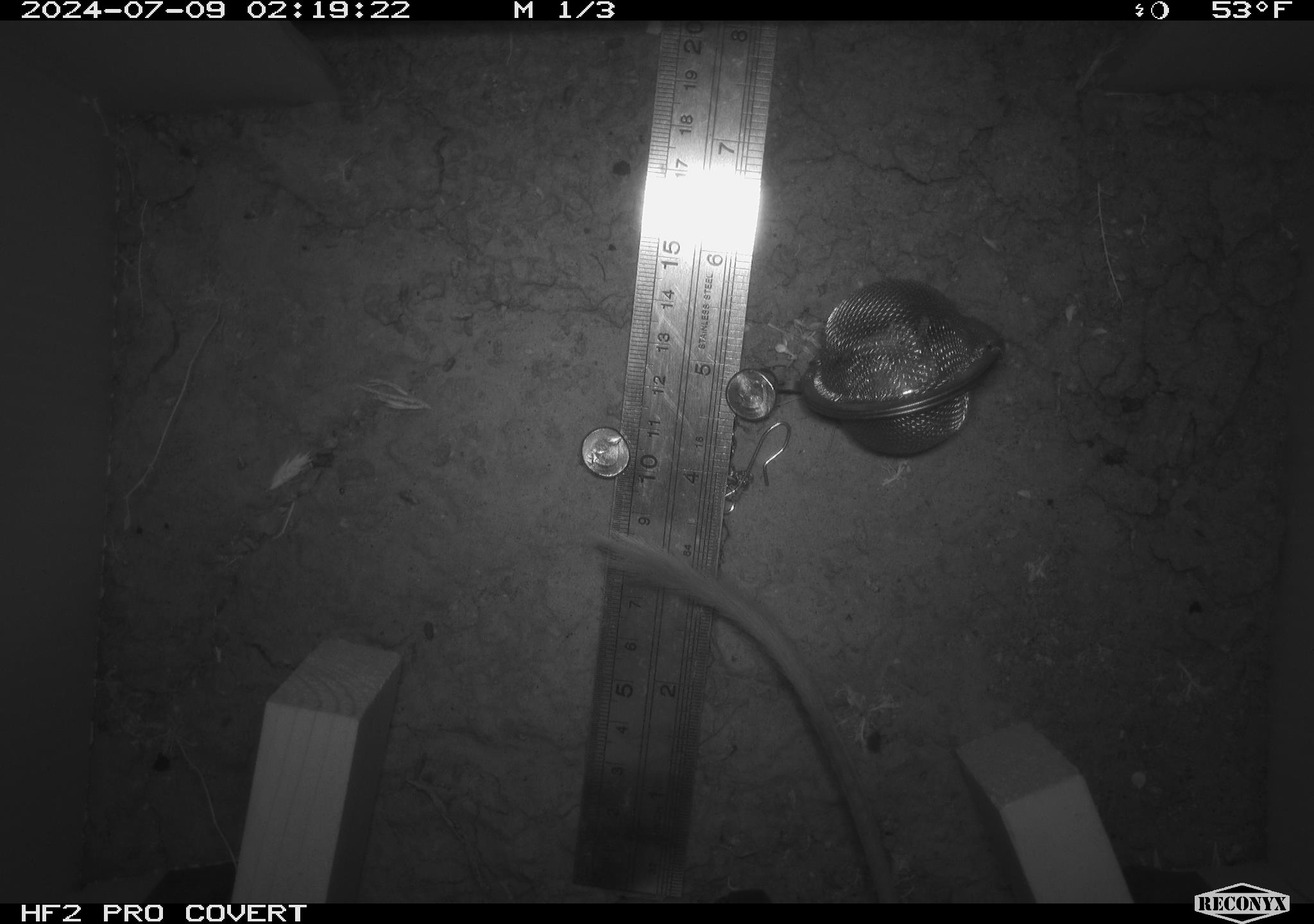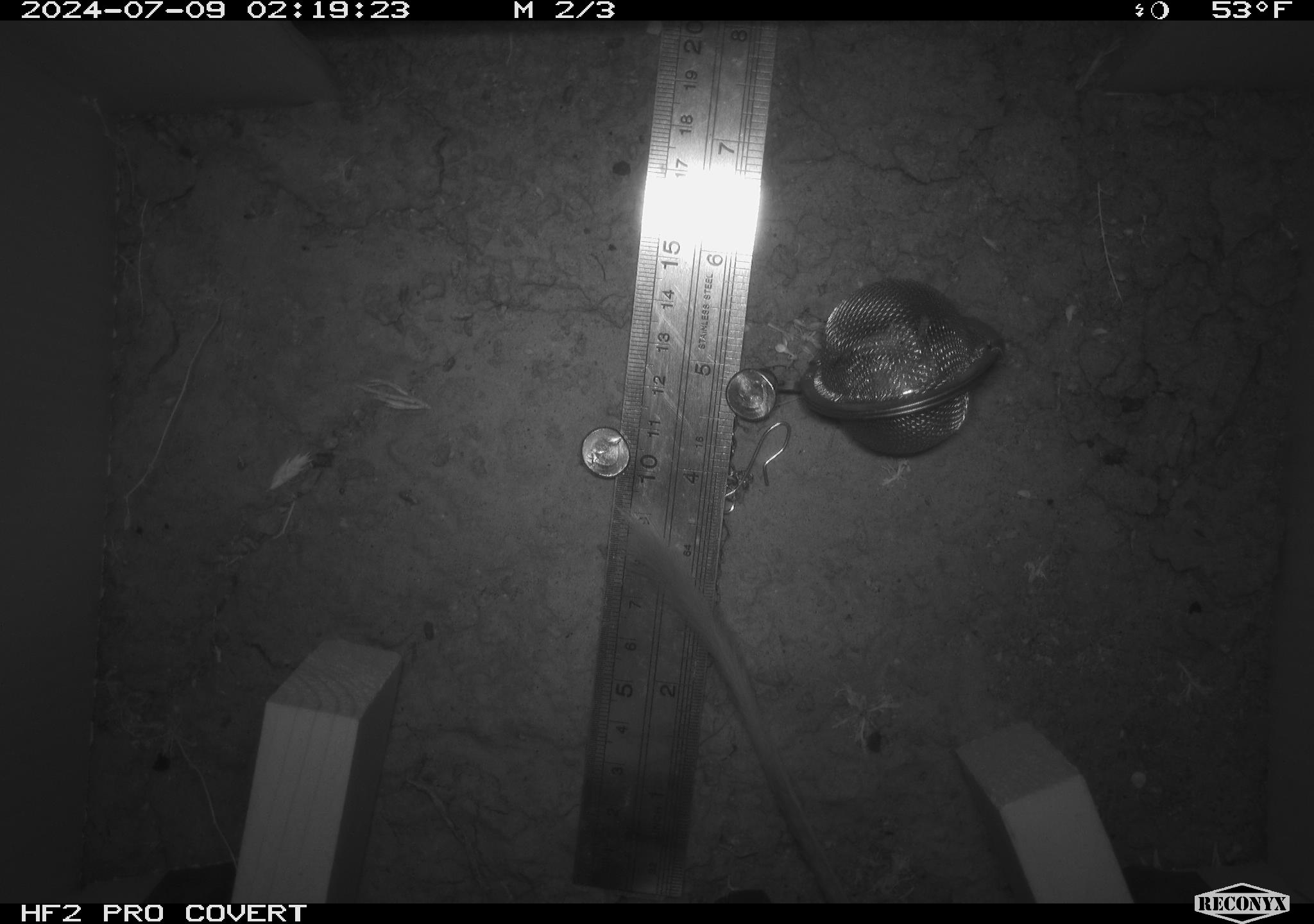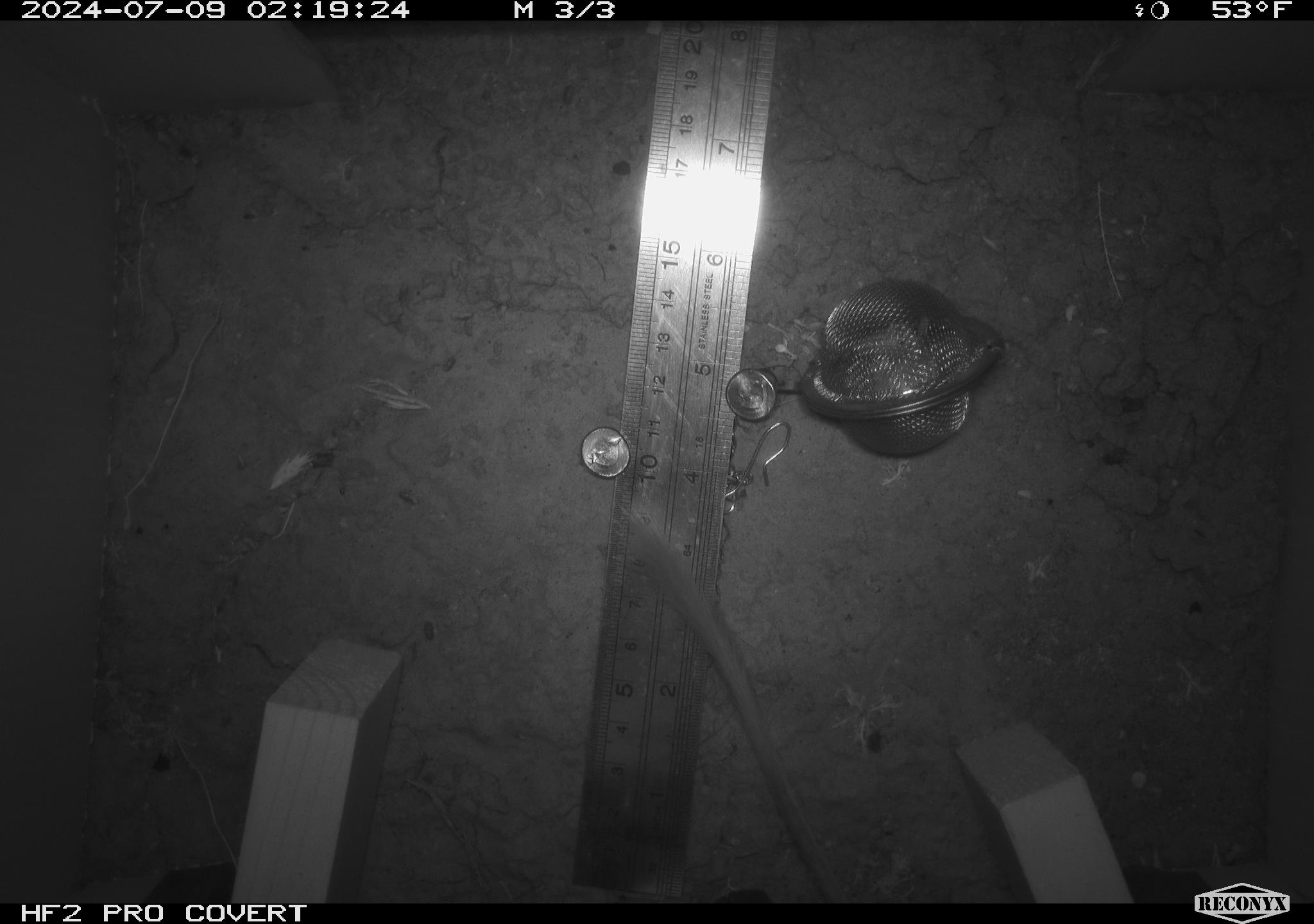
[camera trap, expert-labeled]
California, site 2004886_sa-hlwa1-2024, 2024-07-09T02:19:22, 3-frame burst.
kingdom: Animalia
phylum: Chordata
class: Mammalia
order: Rodentia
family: Heteromyidae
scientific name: Heteromyidae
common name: kangaroo rats and pocket mice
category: heteromyidae family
Heteromyidae family (kangaroo rats and pocket mice) (Heteromyidae).